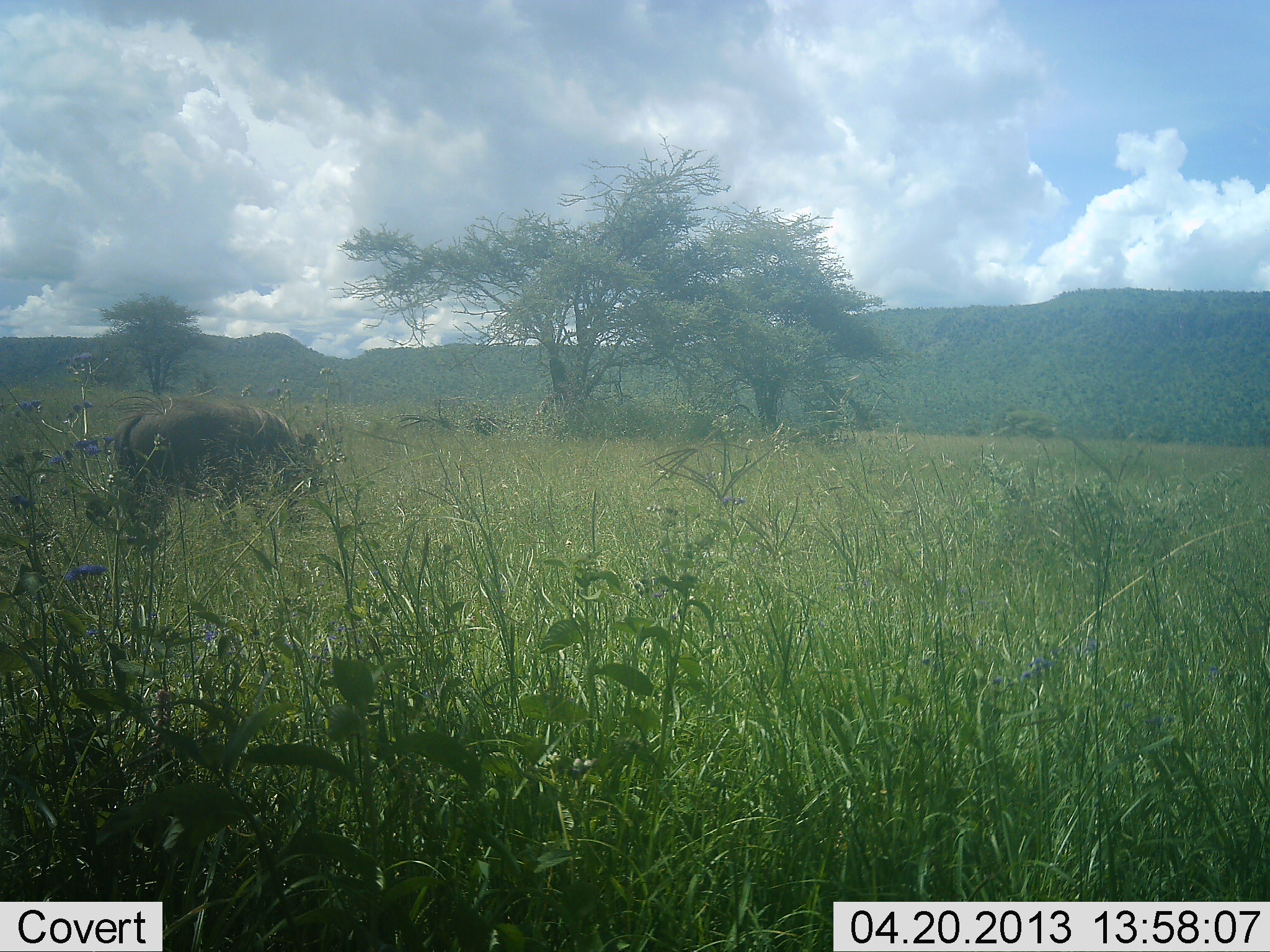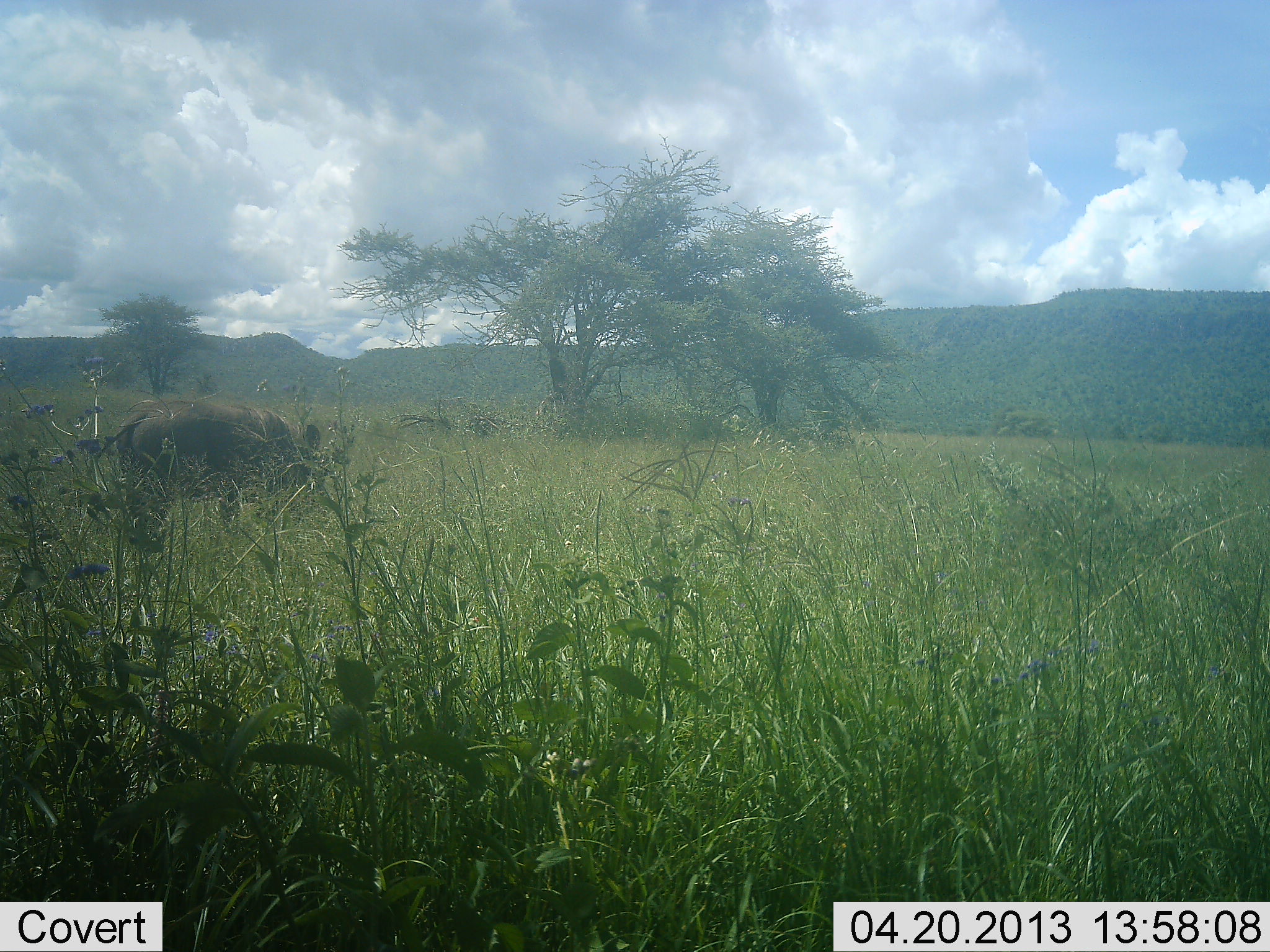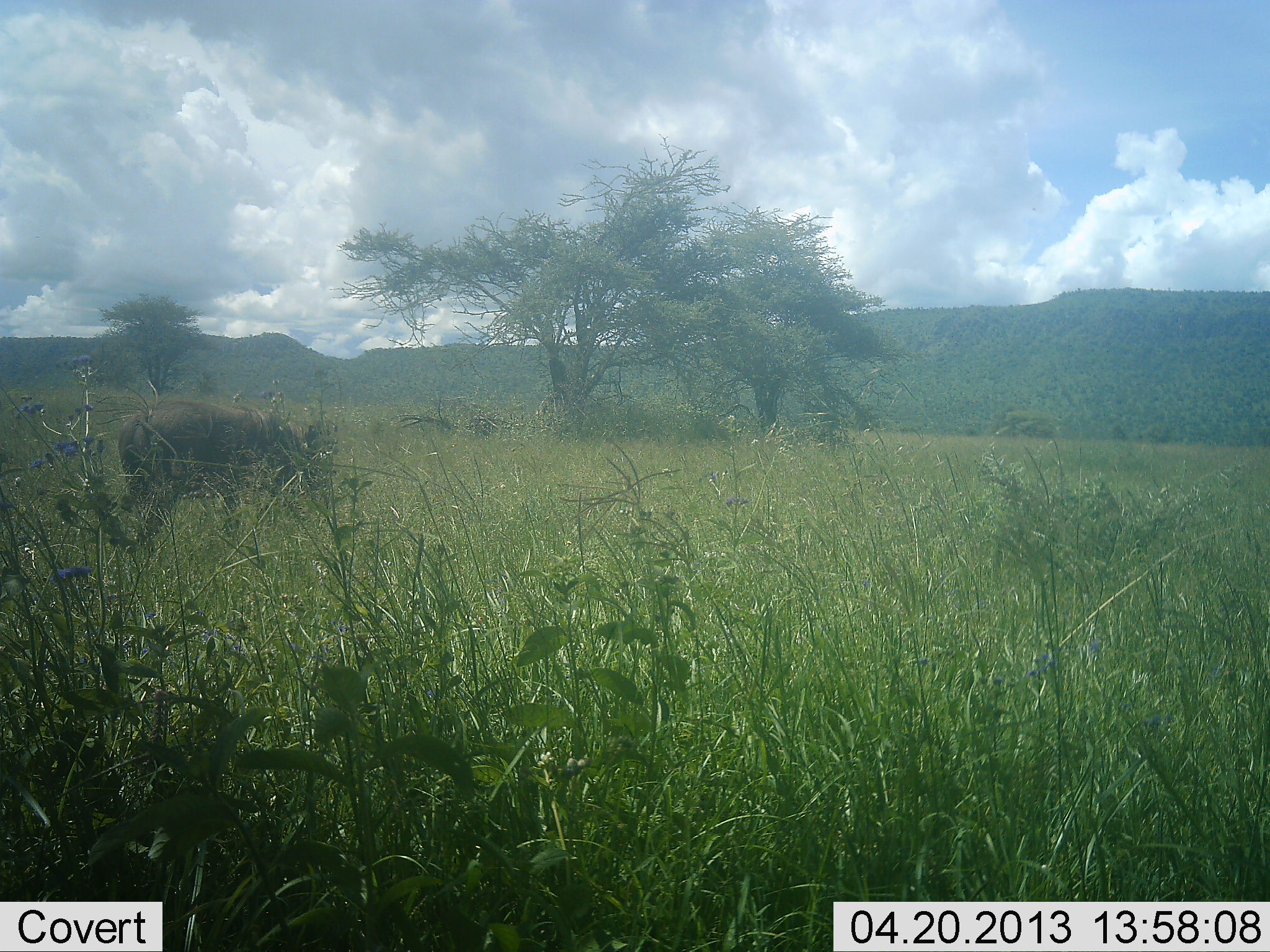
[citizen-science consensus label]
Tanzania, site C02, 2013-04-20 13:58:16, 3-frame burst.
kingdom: Animalia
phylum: Chordata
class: Mammalia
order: Artiodactyla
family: Suidae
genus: Phacochoerus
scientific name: Phacochoerus africanus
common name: warthog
Warthog (Phacochoerus africanus), count 1. Behavior (volunteer vote fractions): standing 67%, resting 0%, moving 6%, interacting 0%. Young present (vote fraction): 0%. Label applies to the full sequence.